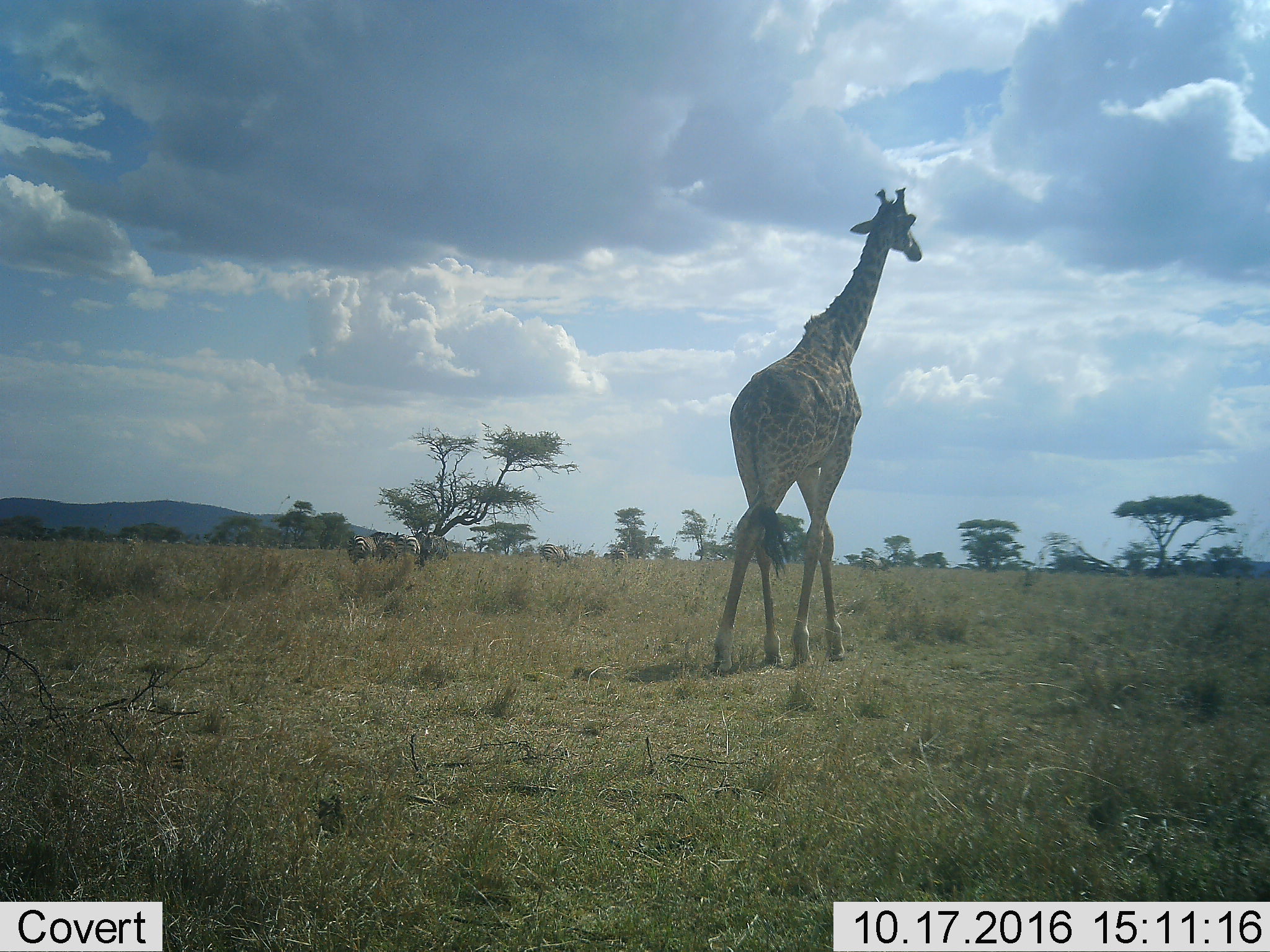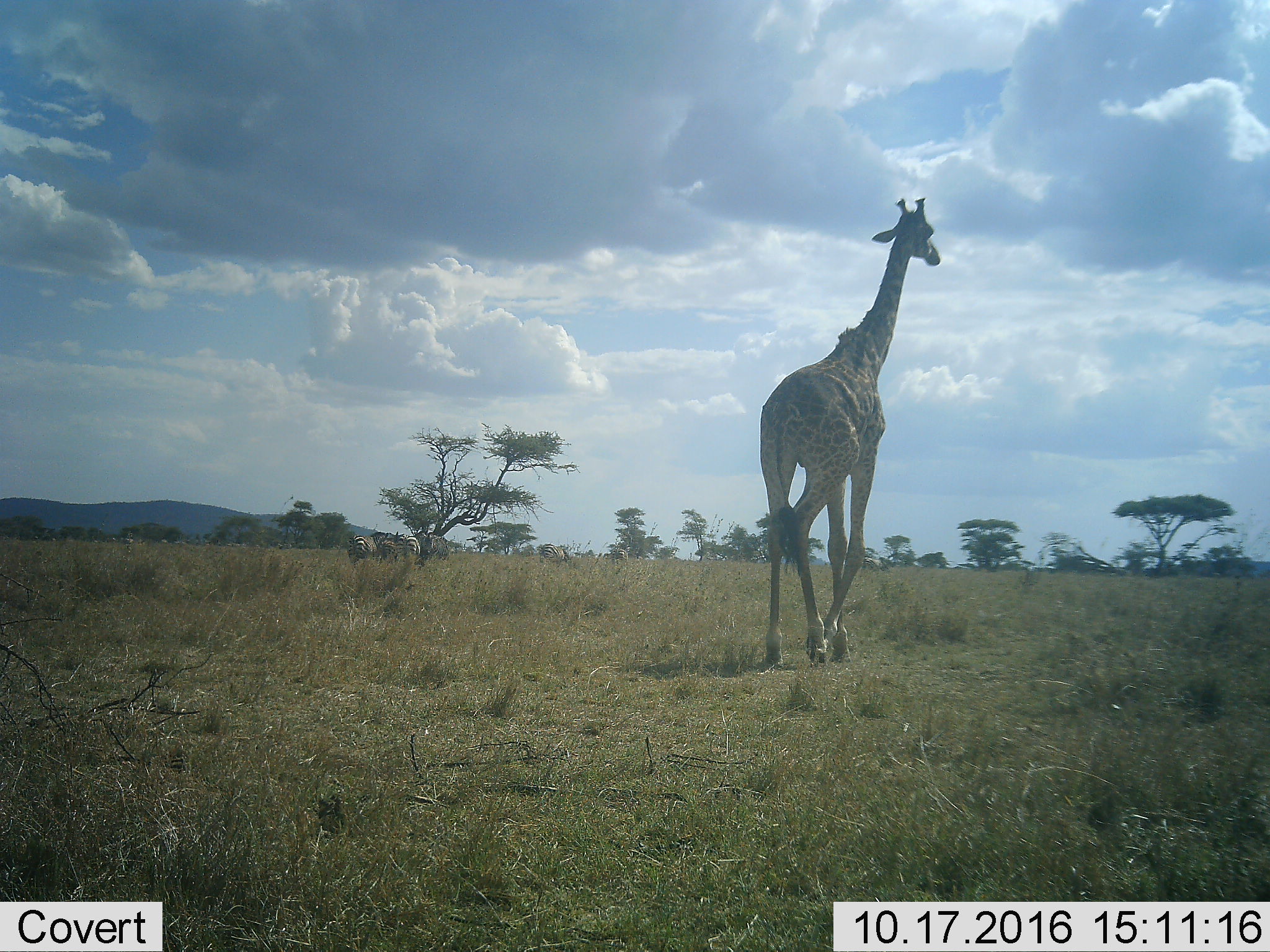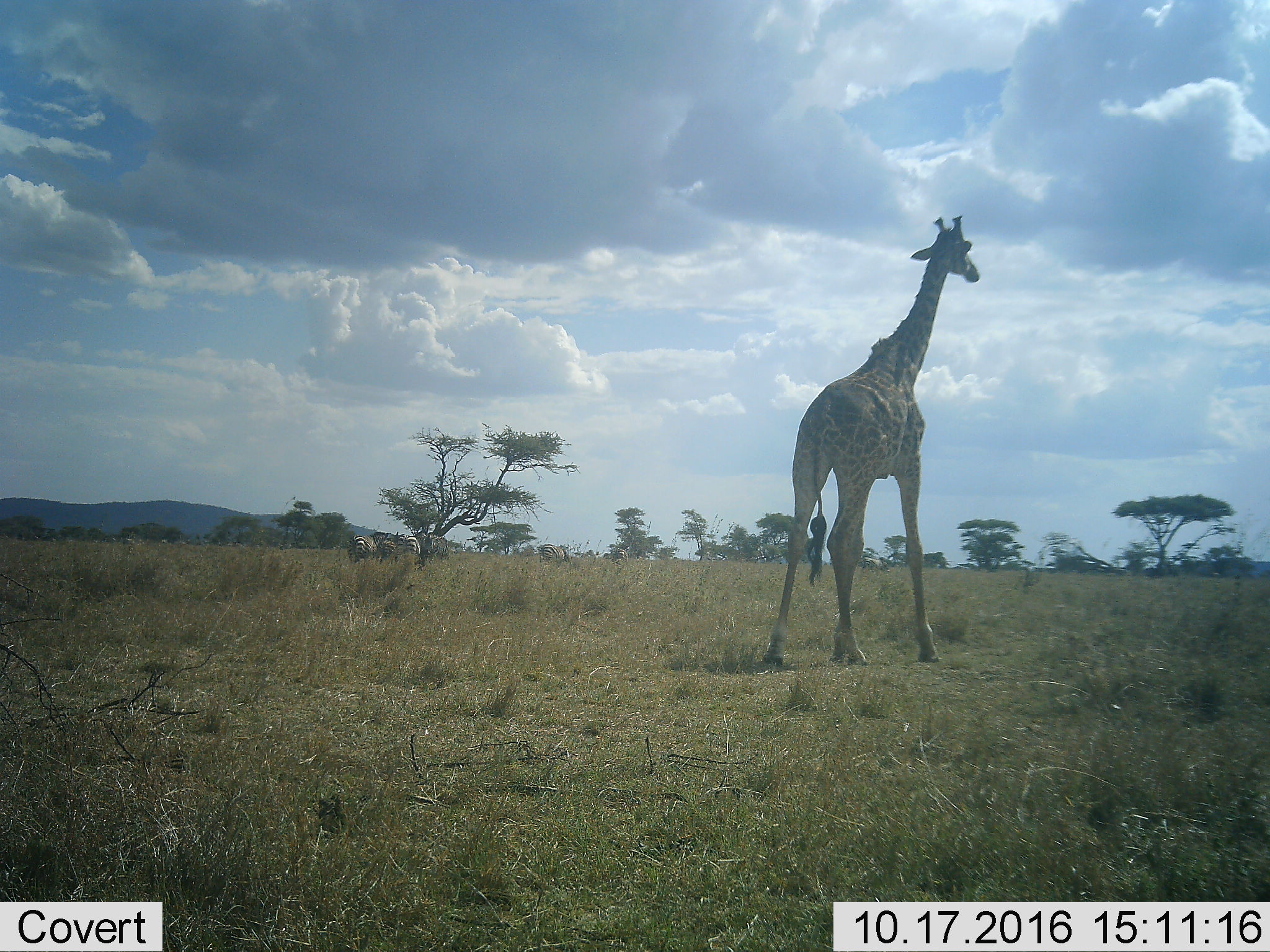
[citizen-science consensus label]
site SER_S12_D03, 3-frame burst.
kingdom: Animalia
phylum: Chordata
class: Mammalia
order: Artiodactyla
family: Giraffidae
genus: Giraffa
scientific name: Giraffa camelopardalis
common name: giraffe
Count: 1.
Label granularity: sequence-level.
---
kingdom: Animalia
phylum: Chordata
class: Mammalia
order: Perissodactyla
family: Equidae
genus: Equus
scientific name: Equus quagga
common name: plains zebra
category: zebraplains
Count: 7.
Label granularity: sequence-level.